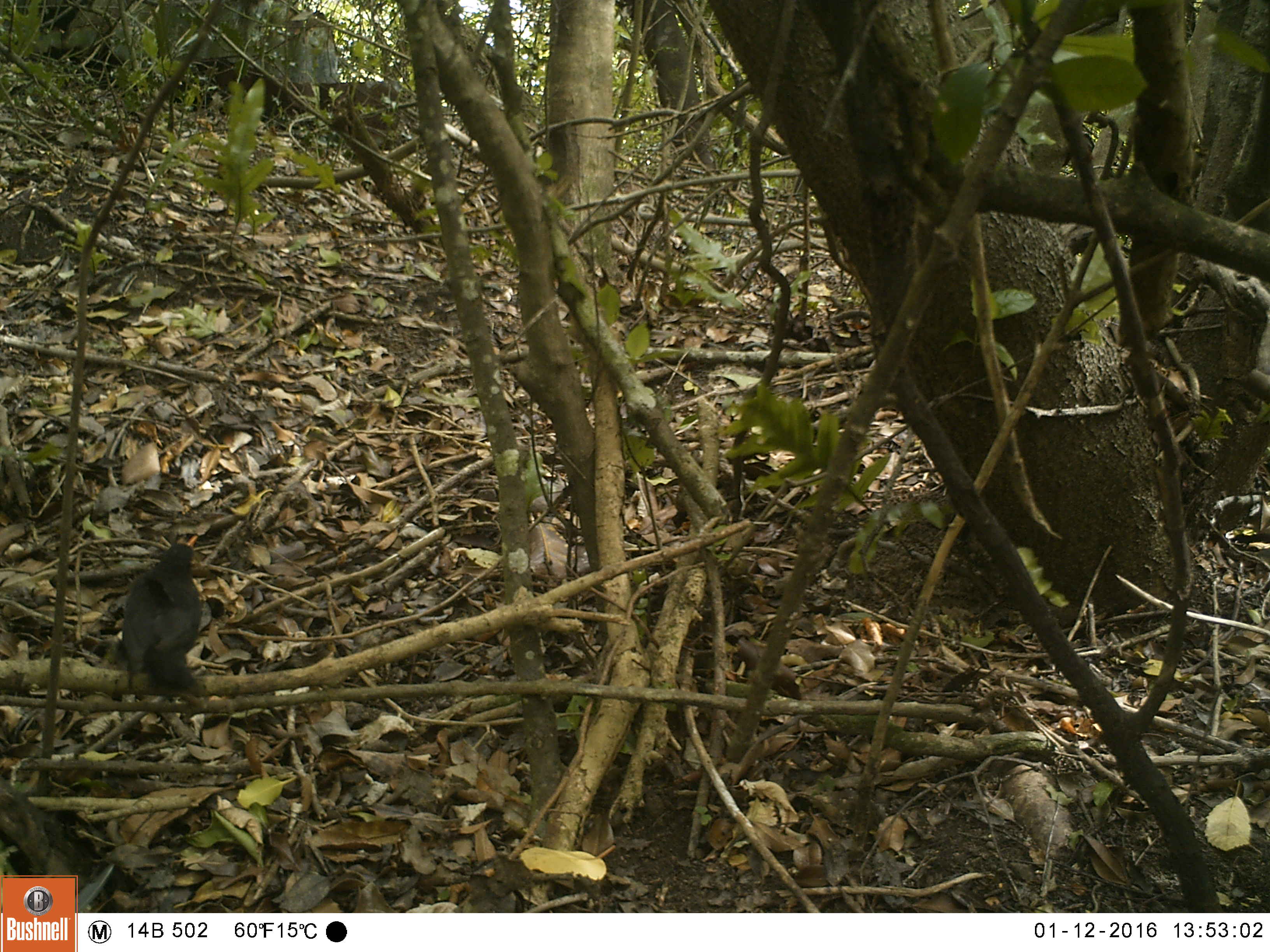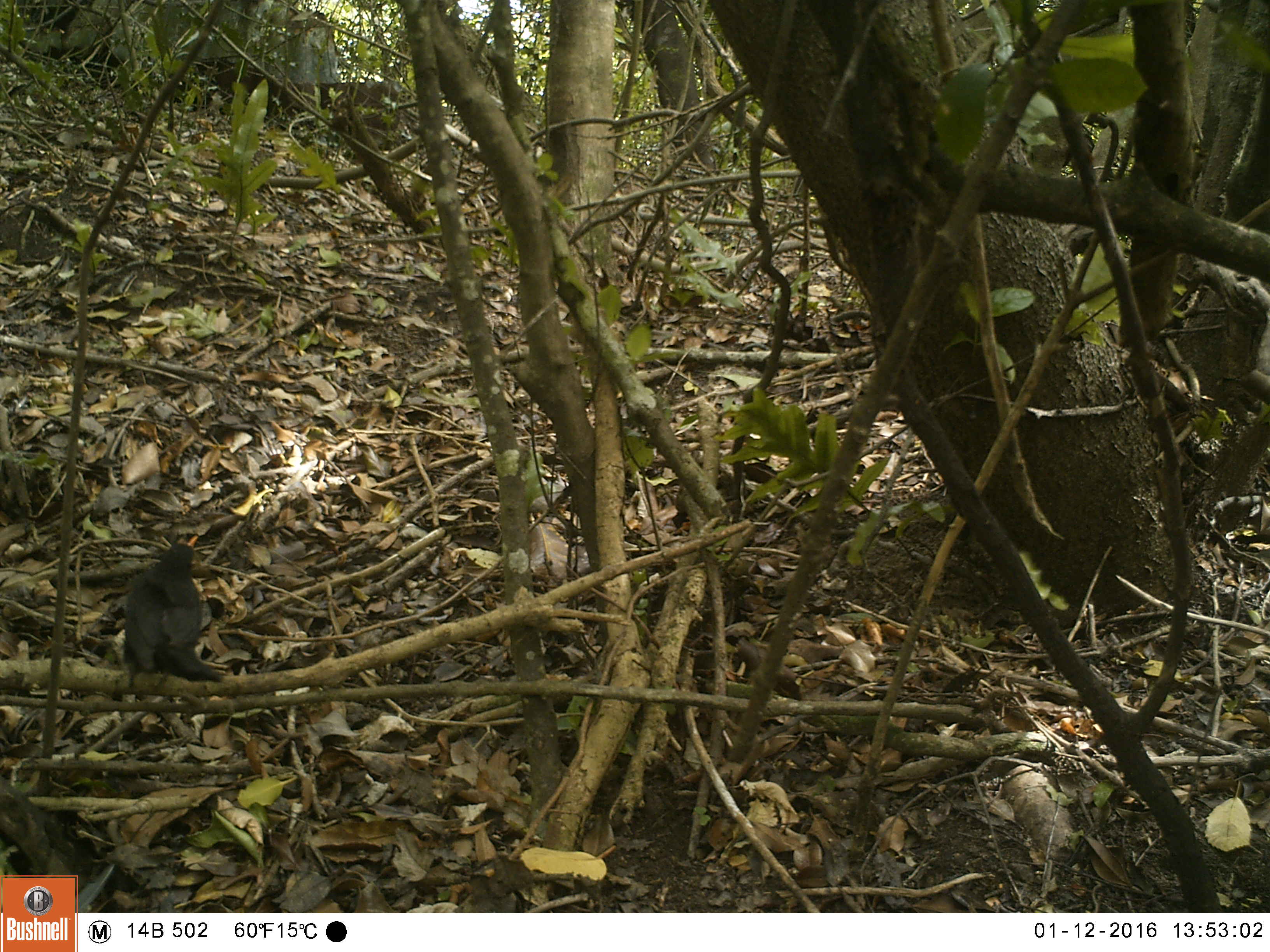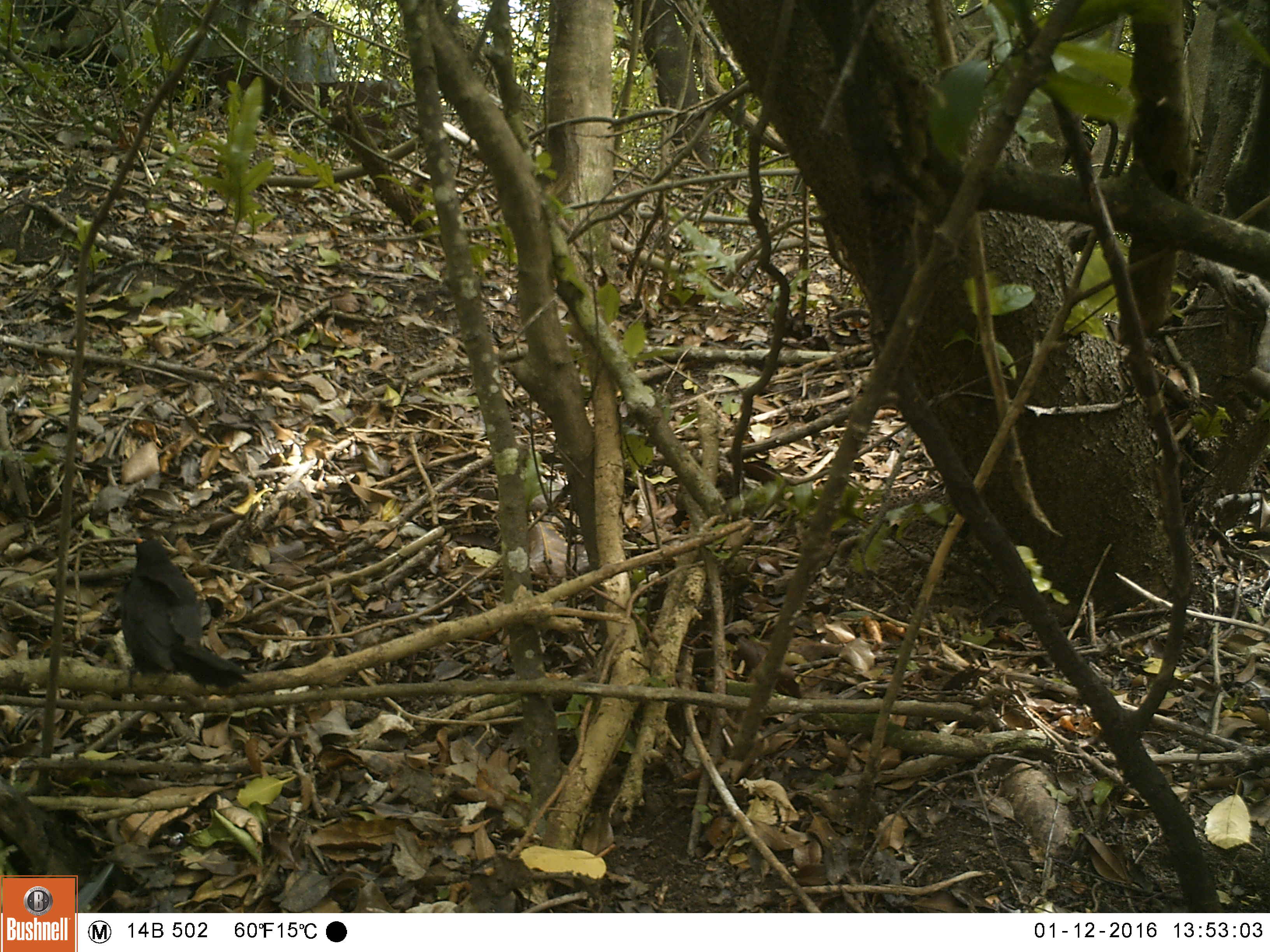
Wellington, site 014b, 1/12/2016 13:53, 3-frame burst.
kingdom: Animalia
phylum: Chordata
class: Aves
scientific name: Aves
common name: bird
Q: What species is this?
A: Bird (Aves).